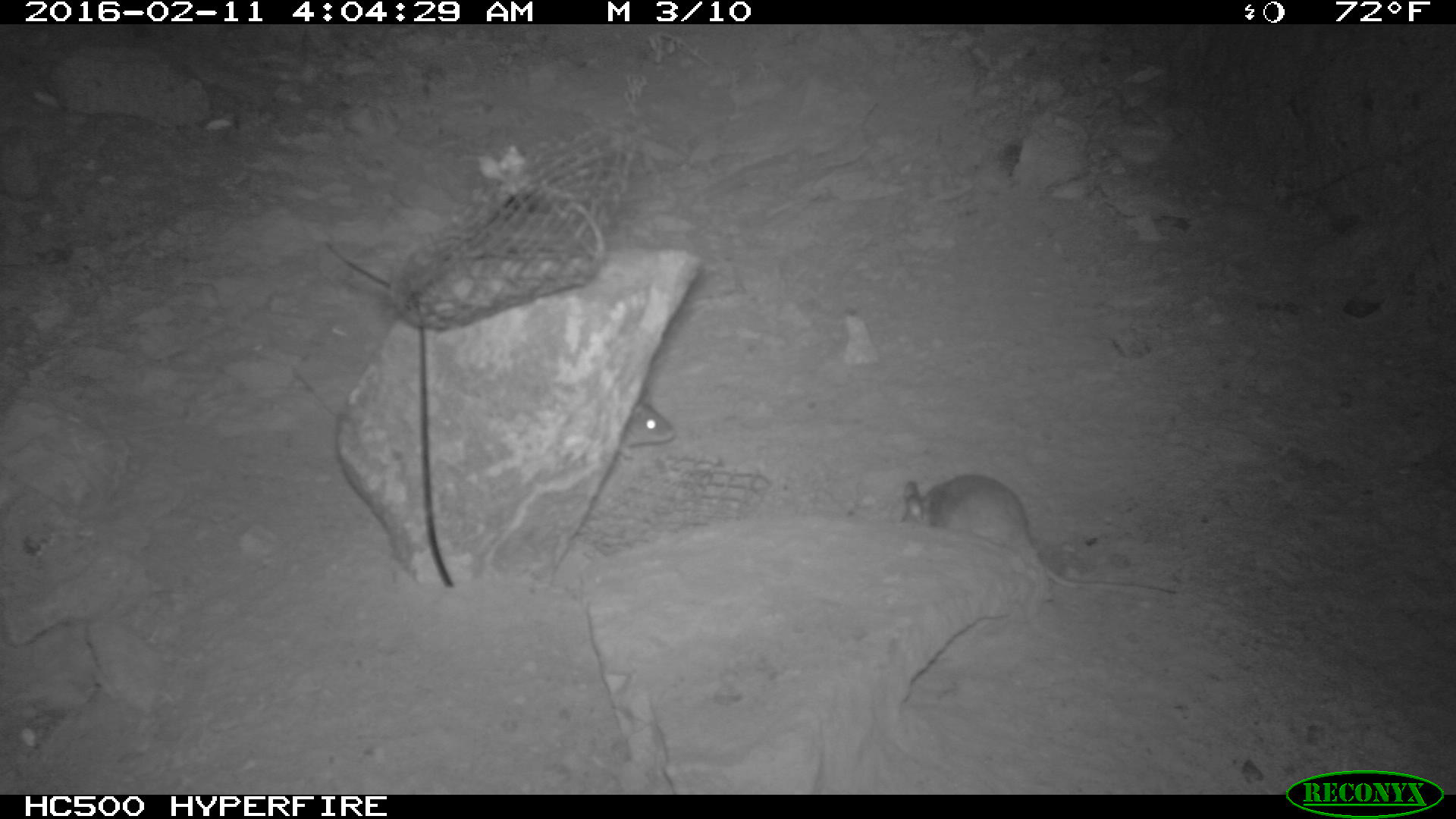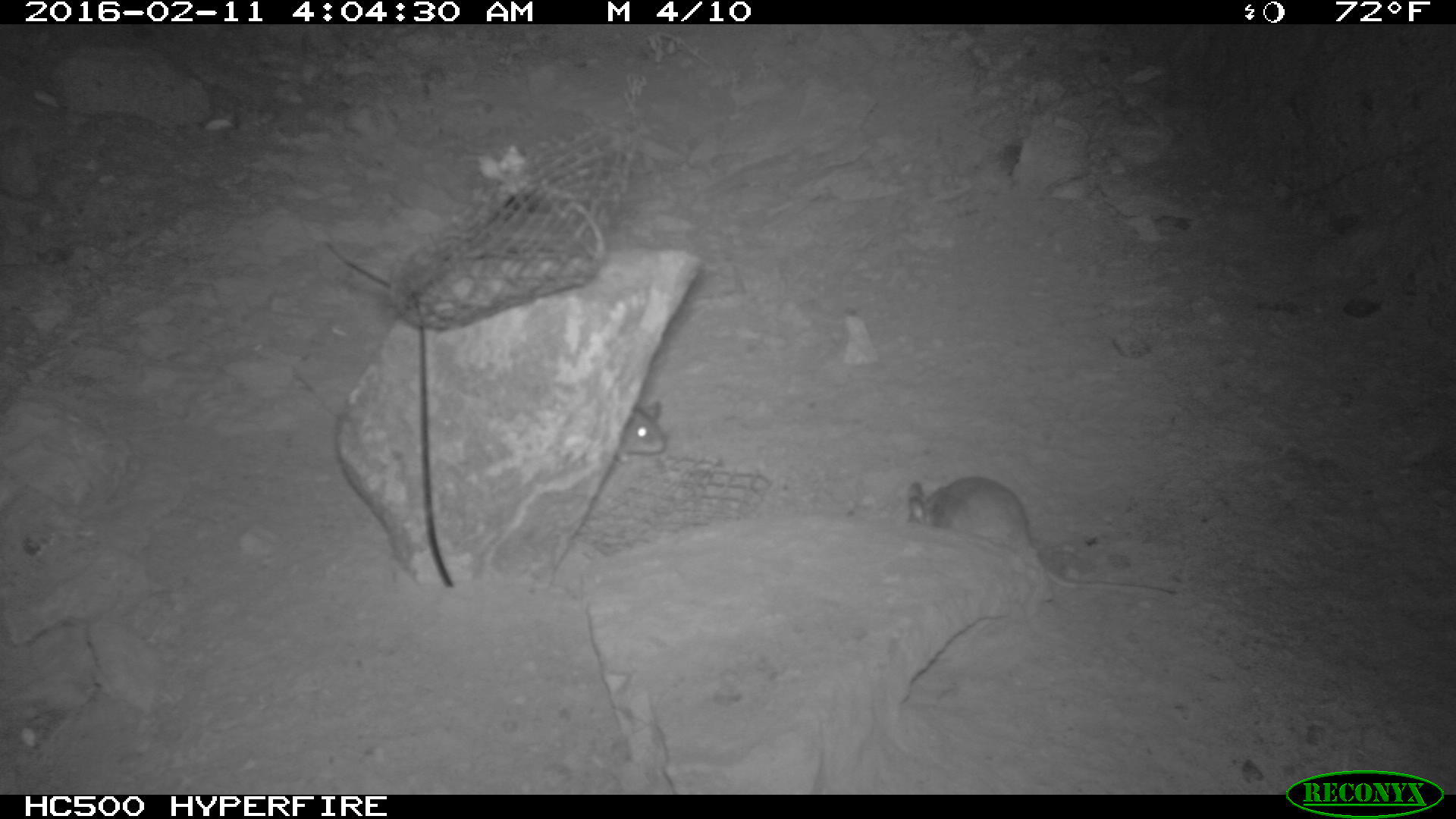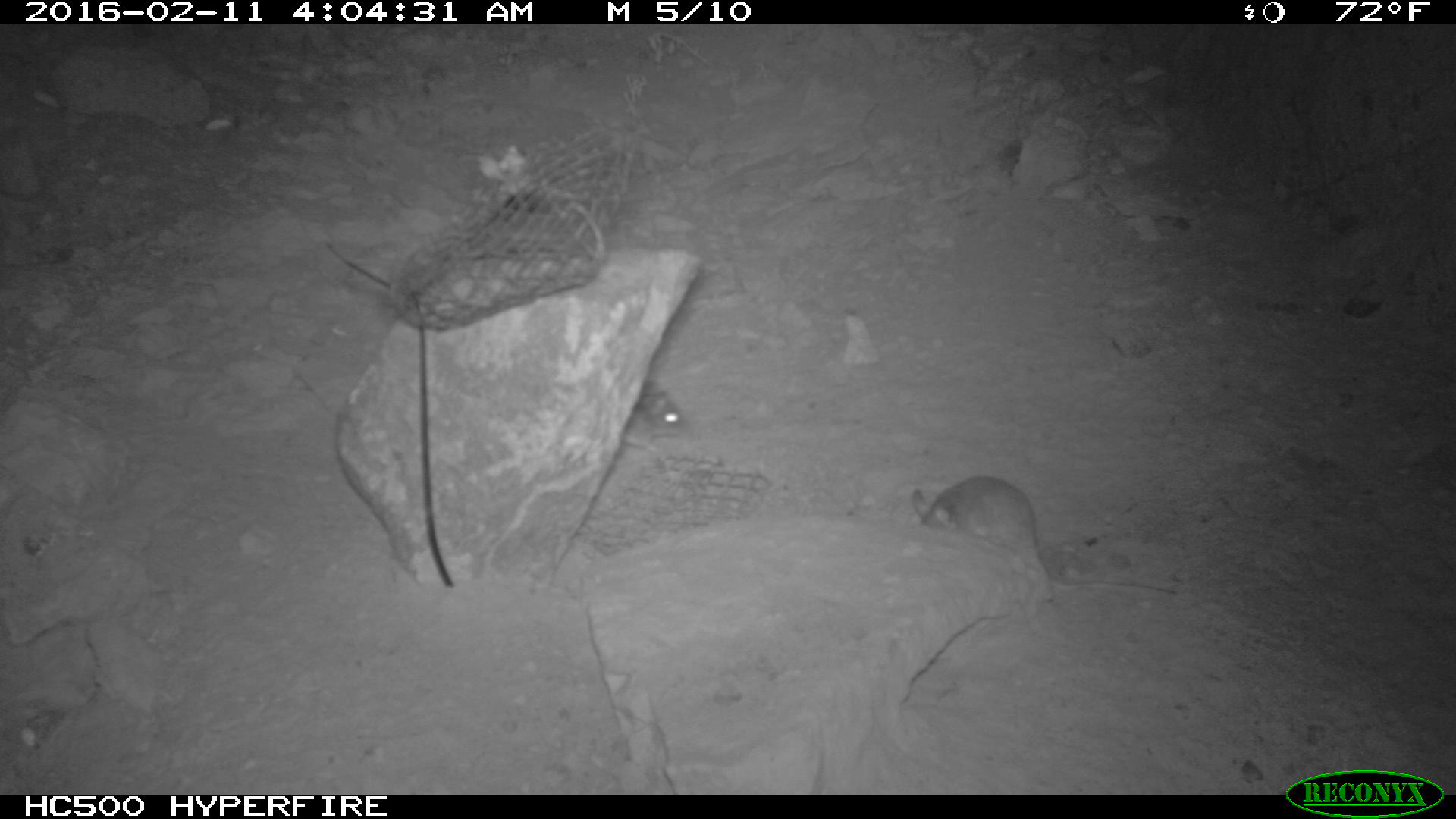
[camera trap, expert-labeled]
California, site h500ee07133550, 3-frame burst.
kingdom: Animalia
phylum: Chordata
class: Mammalia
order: Rodentia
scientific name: Rodentia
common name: rodent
Rodent (Rodentia).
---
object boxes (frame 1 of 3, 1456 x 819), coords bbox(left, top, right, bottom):
rodent: bbox(899, 473, 1178, 601); bbox(624, 398, 679, 458)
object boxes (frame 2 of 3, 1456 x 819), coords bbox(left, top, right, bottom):
rodent: bbox(908, 475, 1175, 598); bbox(618, 401, 666, 463)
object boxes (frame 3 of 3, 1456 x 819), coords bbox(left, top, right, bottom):
rodent: bbox(911, 475, 1176, 595); bbox(620, 379, 682, 444)